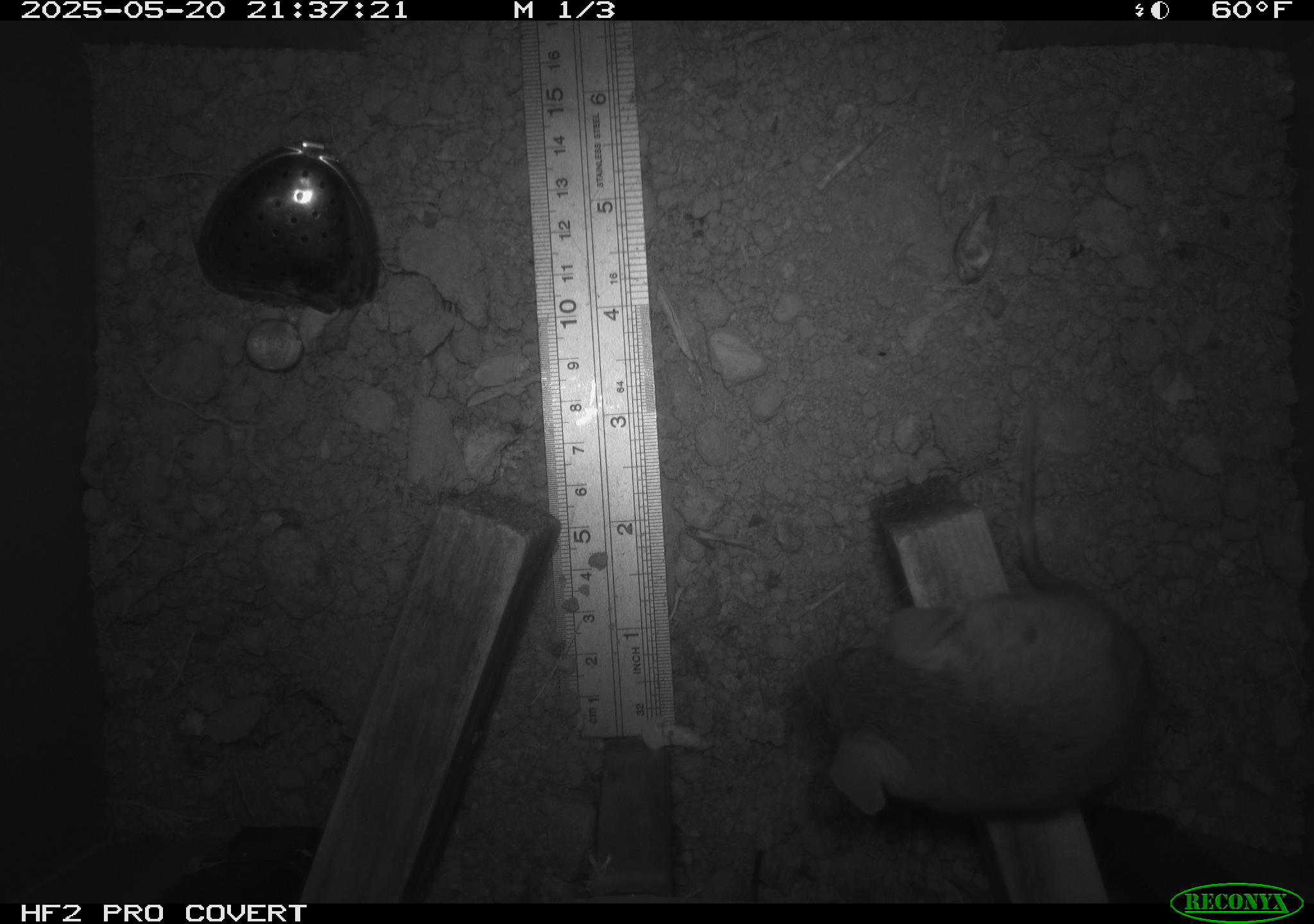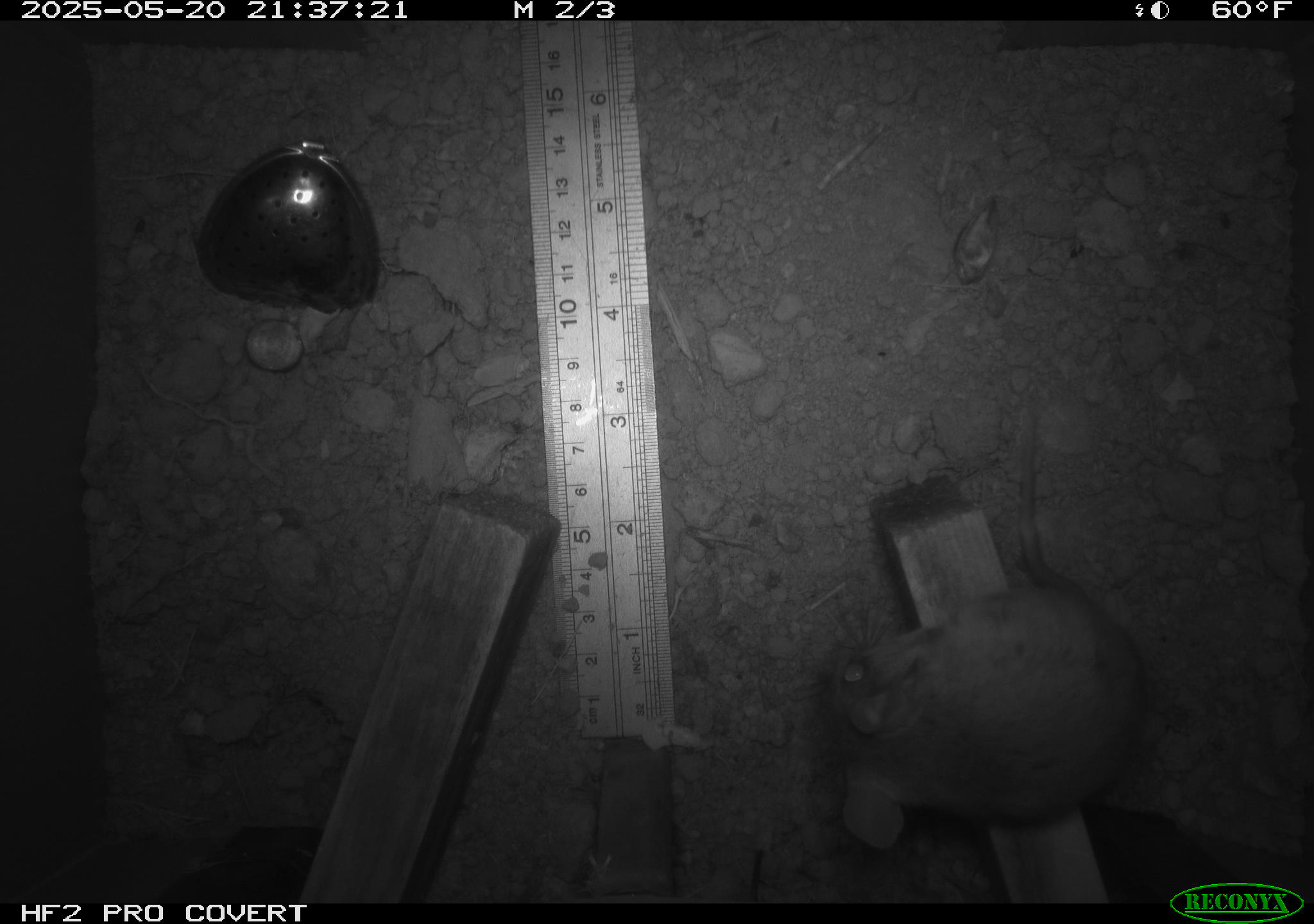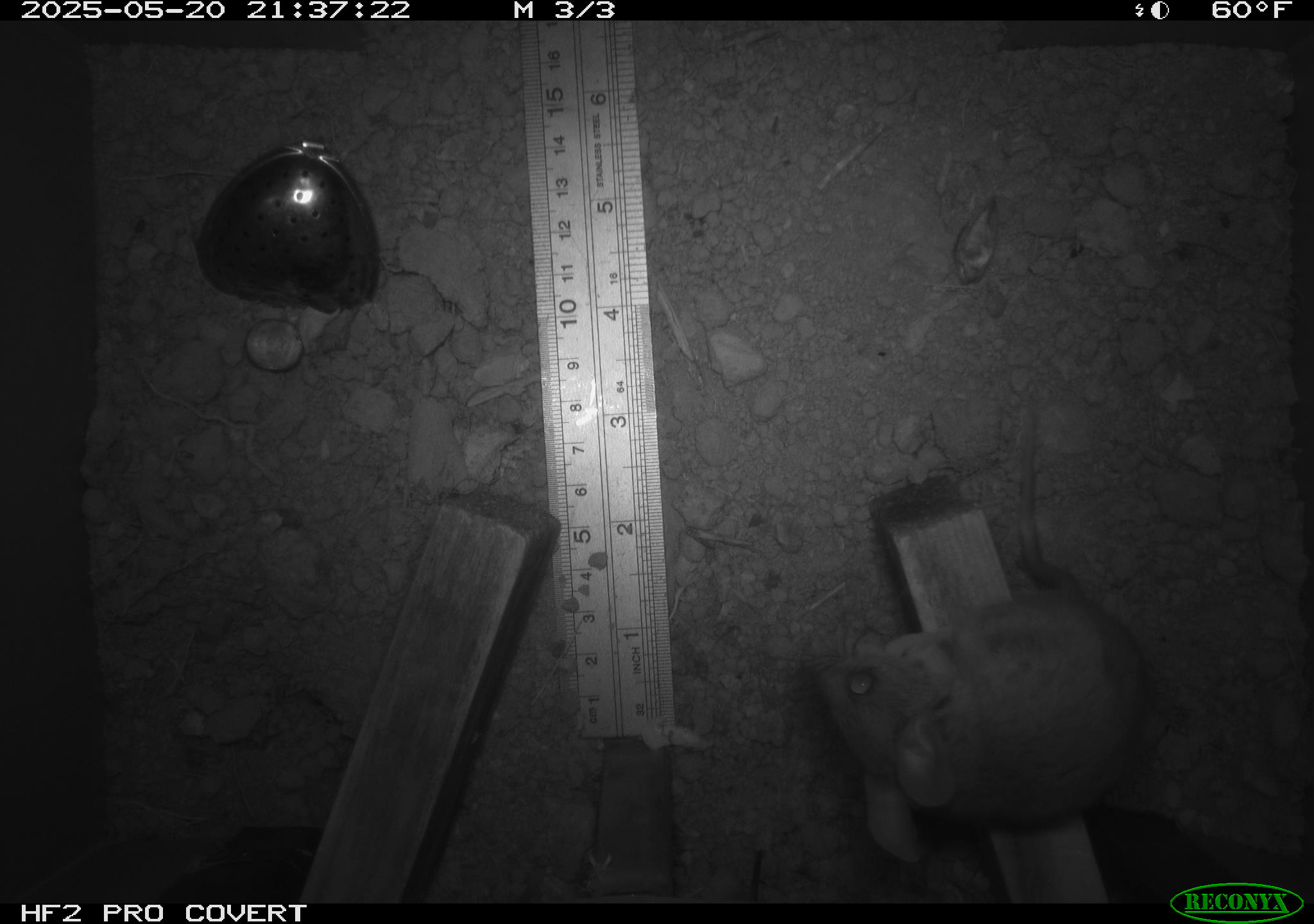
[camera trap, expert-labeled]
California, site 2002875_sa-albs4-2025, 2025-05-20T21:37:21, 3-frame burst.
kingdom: Animalia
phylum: Chordata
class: Mammalia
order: Rodentia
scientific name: Rodentia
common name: mouse species